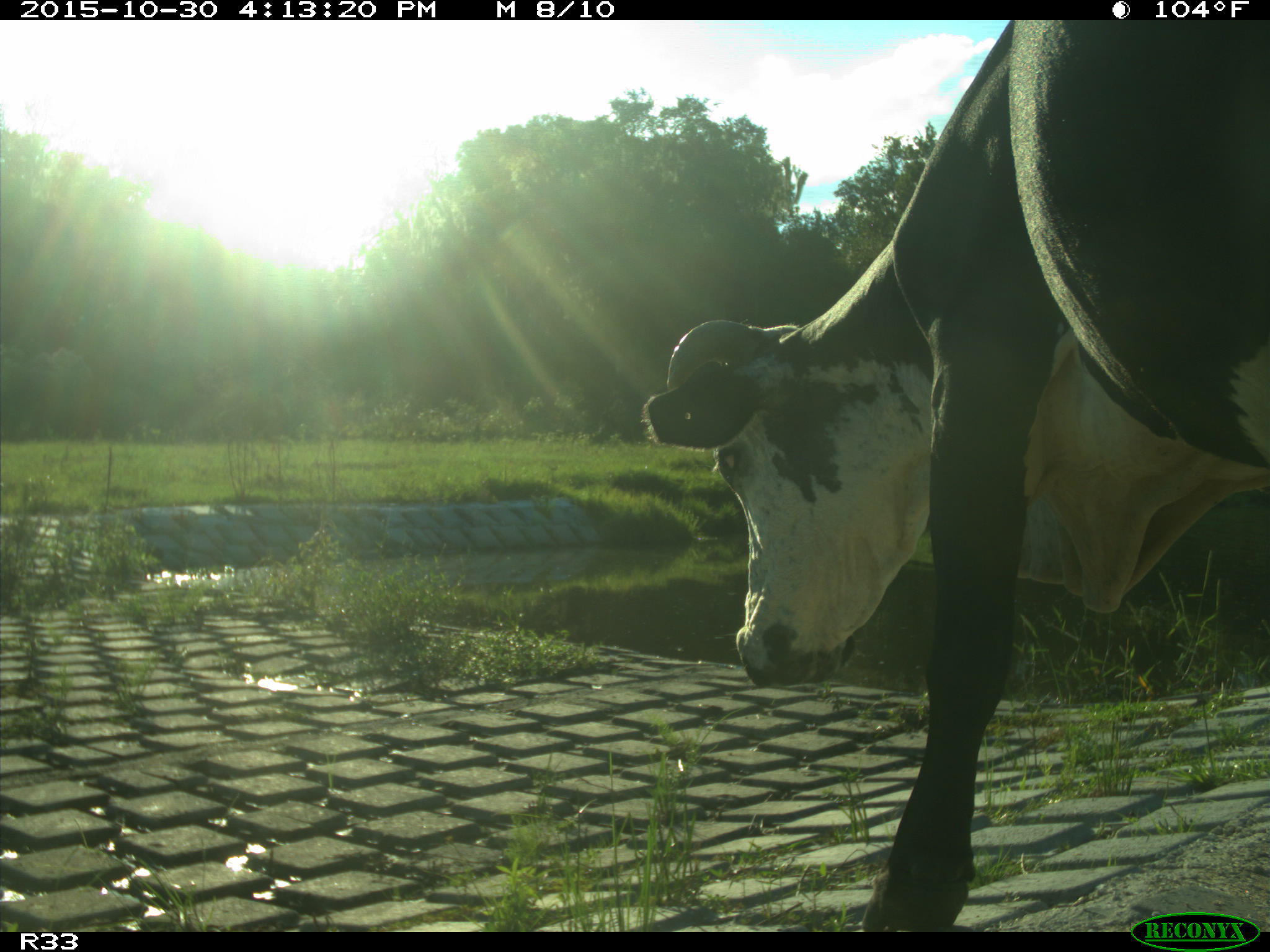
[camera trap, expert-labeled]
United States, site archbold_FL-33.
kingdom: Animalia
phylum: Chordata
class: Mammalia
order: Artiodactyla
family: Bovidae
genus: Bos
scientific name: Bos taurus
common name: domestic cow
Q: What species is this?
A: Bos taurus (domestic cow).